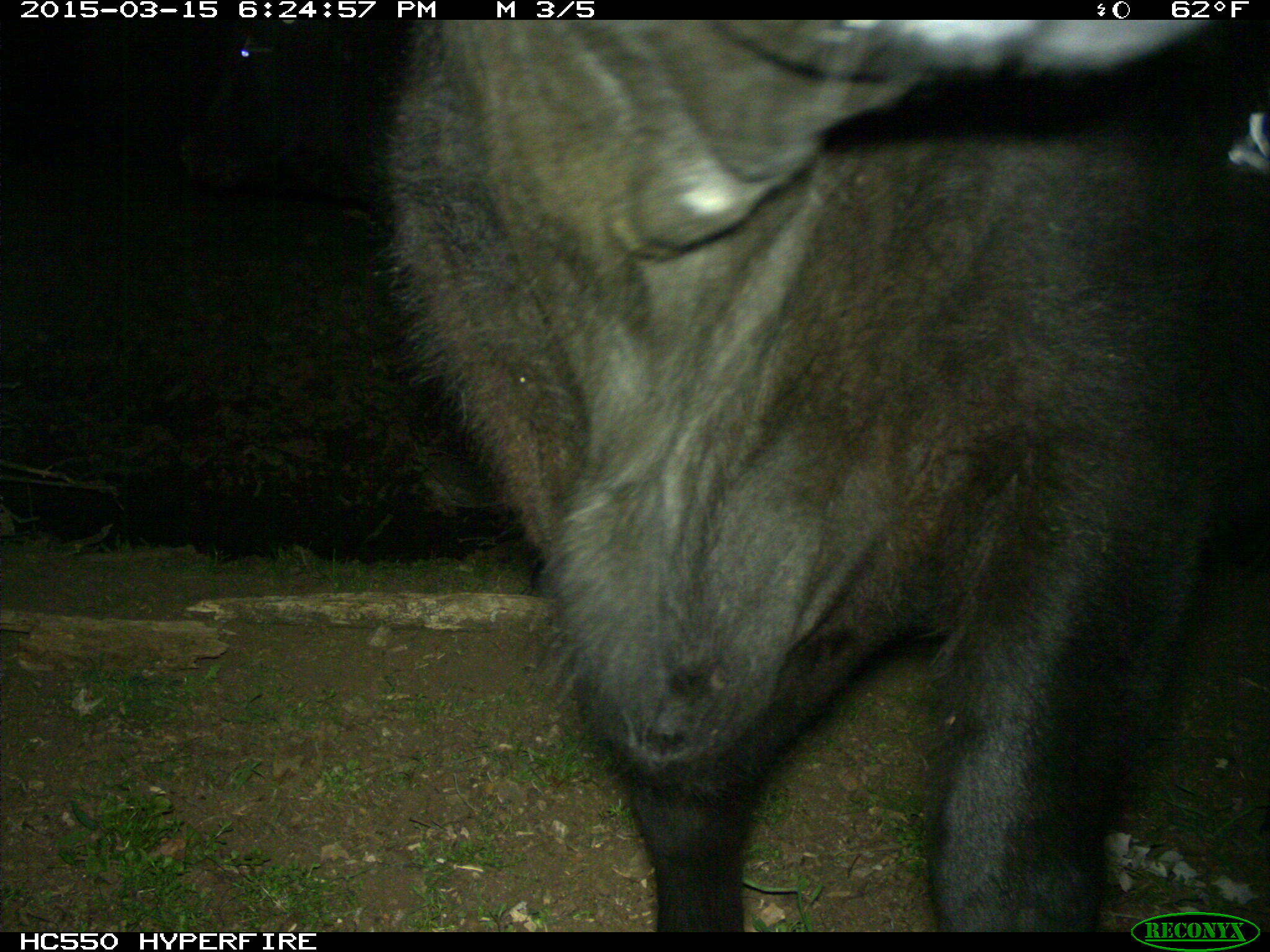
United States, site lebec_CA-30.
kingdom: Animalia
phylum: Chordata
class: Mammalia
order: Artiodactyla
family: Bovidae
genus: Bos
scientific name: Bos taurus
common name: domestic cow